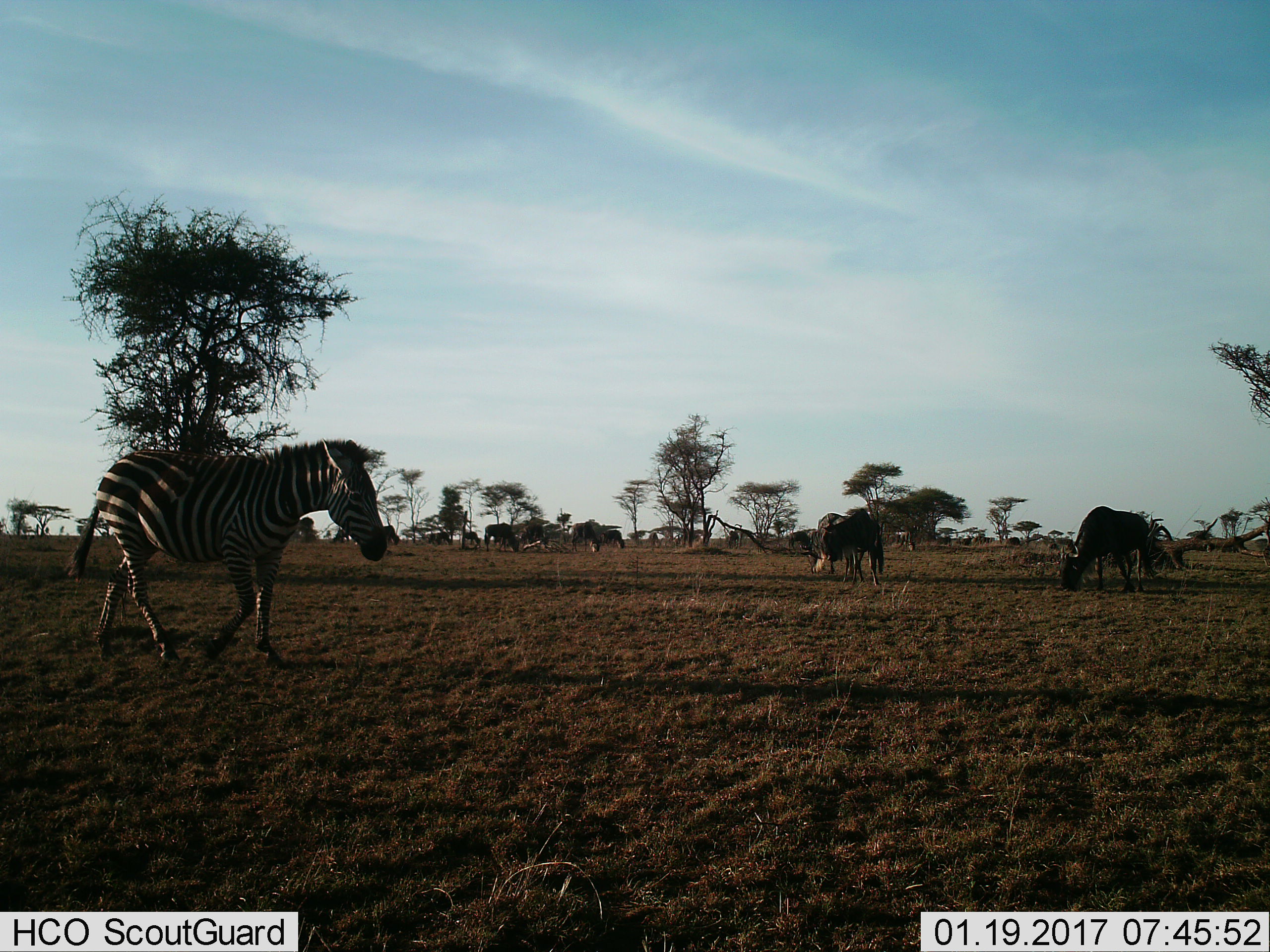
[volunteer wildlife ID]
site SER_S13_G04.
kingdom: Animalia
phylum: Chordata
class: Mammalia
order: Perissodactyla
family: Equidae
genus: Equus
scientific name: Equus quagga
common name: plains zebra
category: zebraplains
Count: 1.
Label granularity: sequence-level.